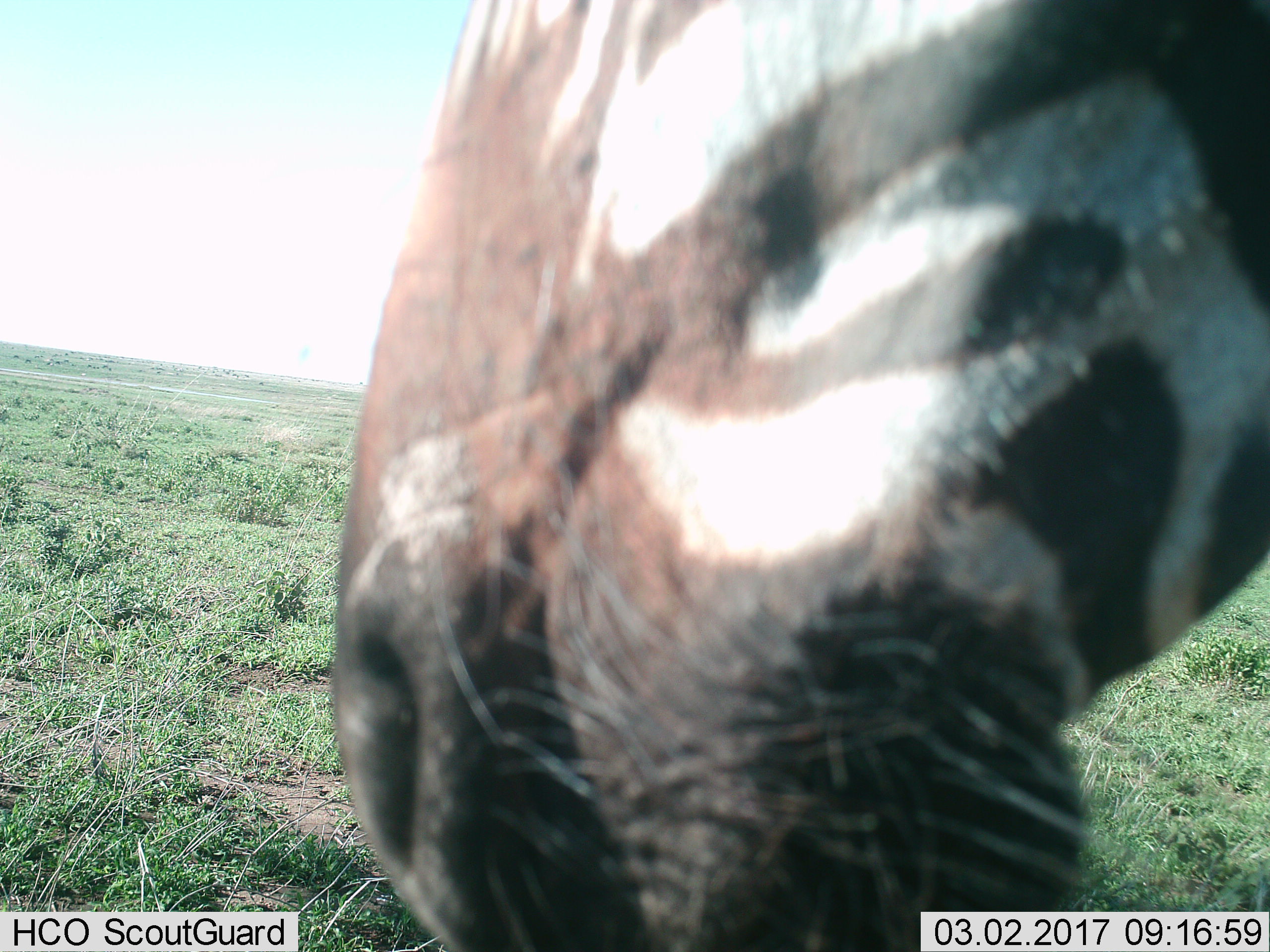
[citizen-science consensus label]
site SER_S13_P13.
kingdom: Animalia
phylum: Chordata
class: Mammalia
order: Perissodactyla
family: Equidae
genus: Equus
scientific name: Equus quagga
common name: plains zebra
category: zebraplains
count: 1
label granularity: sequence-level